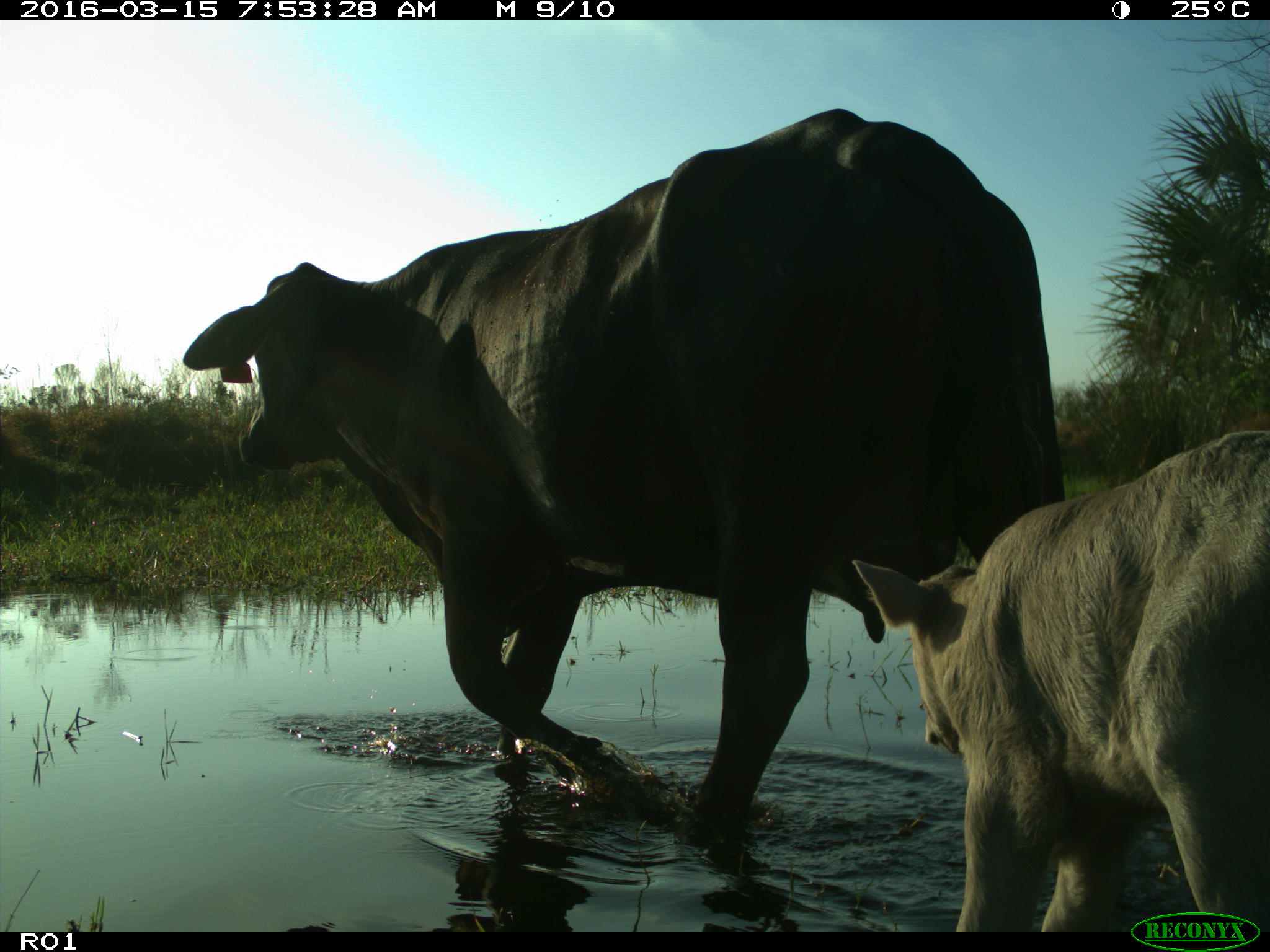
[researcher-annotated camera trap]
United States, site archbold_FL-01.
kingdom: Animalia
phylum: Chordata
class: Mammalia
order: Artiodactyla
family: Bovidae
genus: Bos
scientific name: Bos taurus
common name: domestic cow